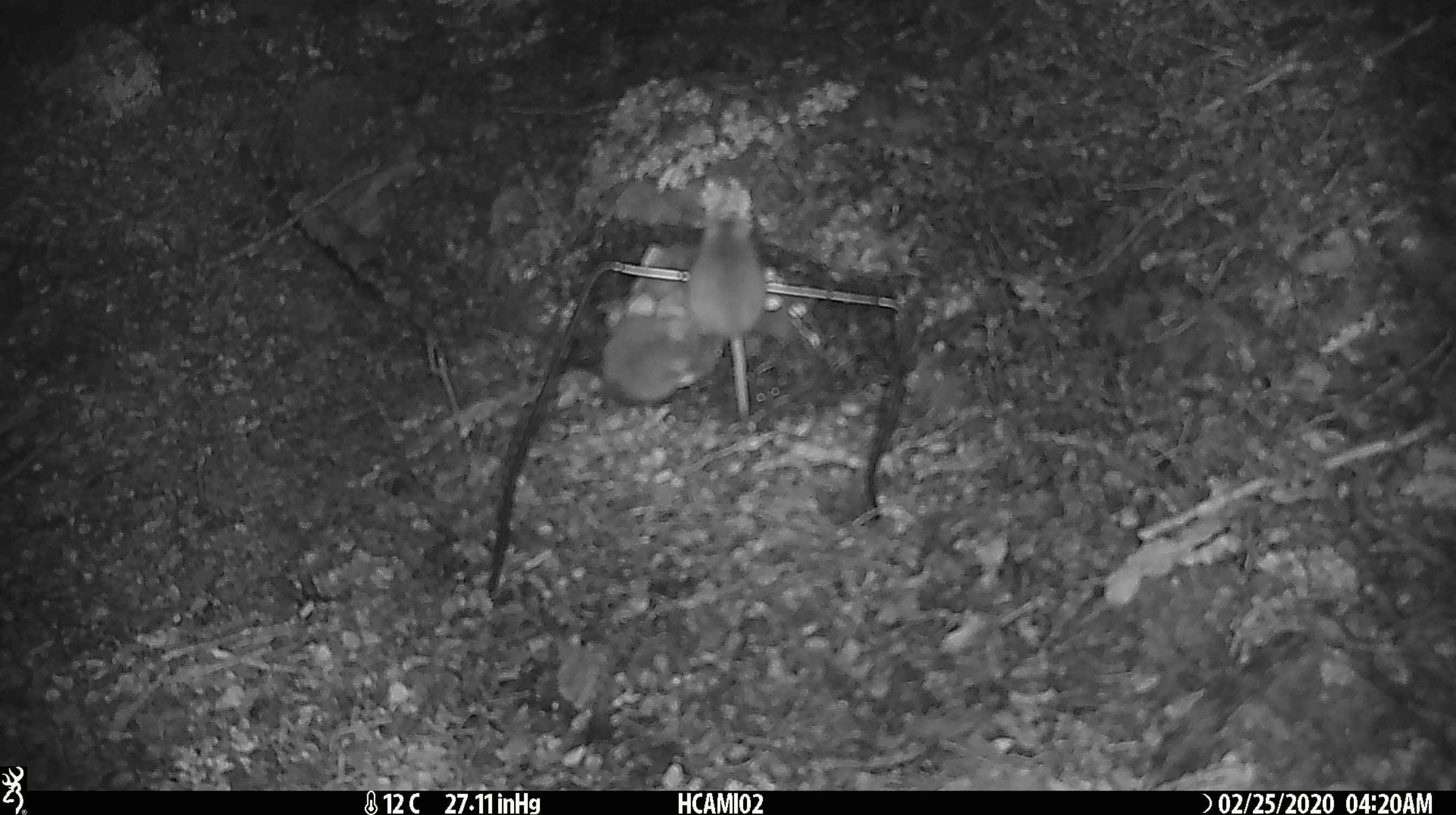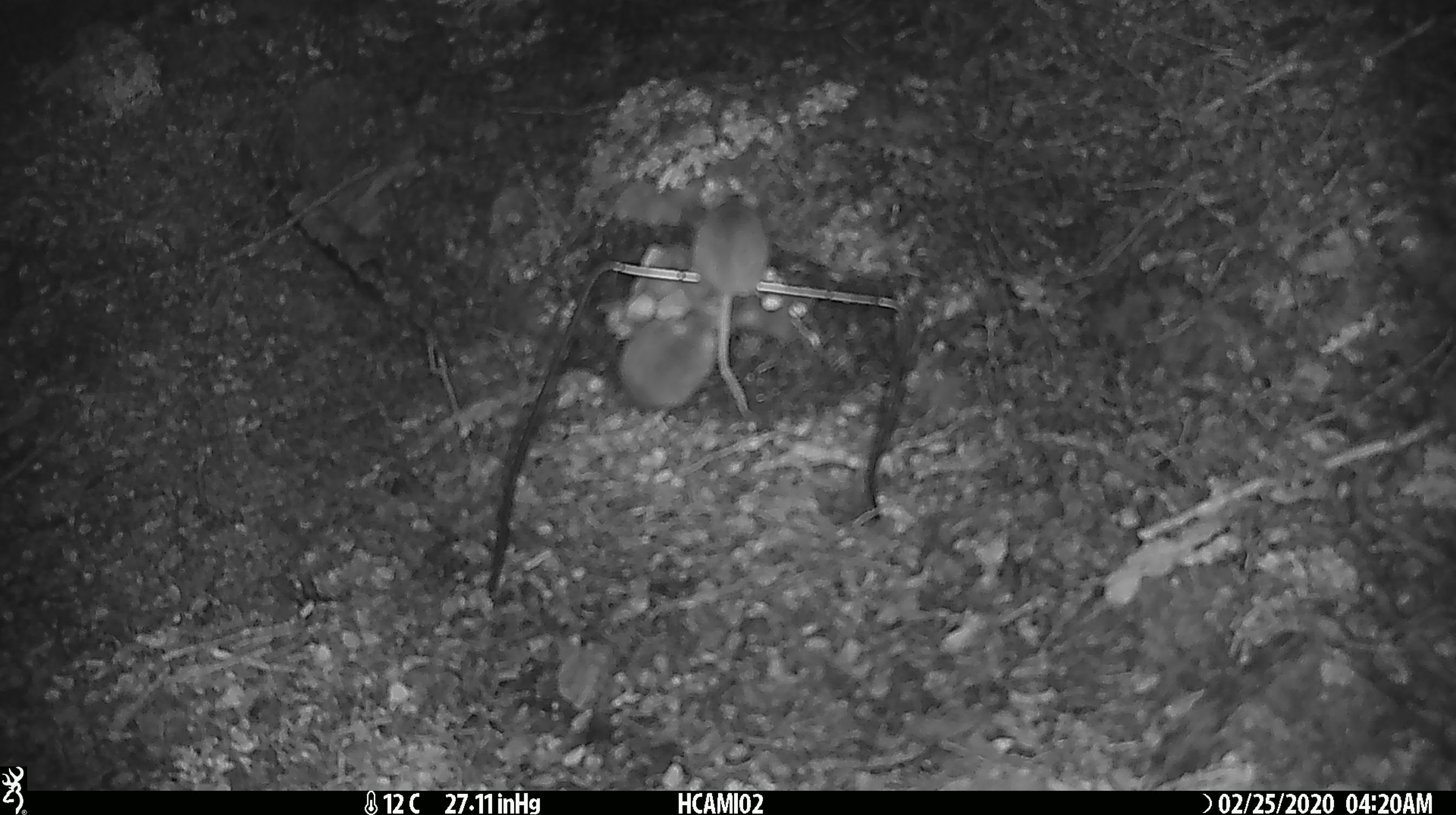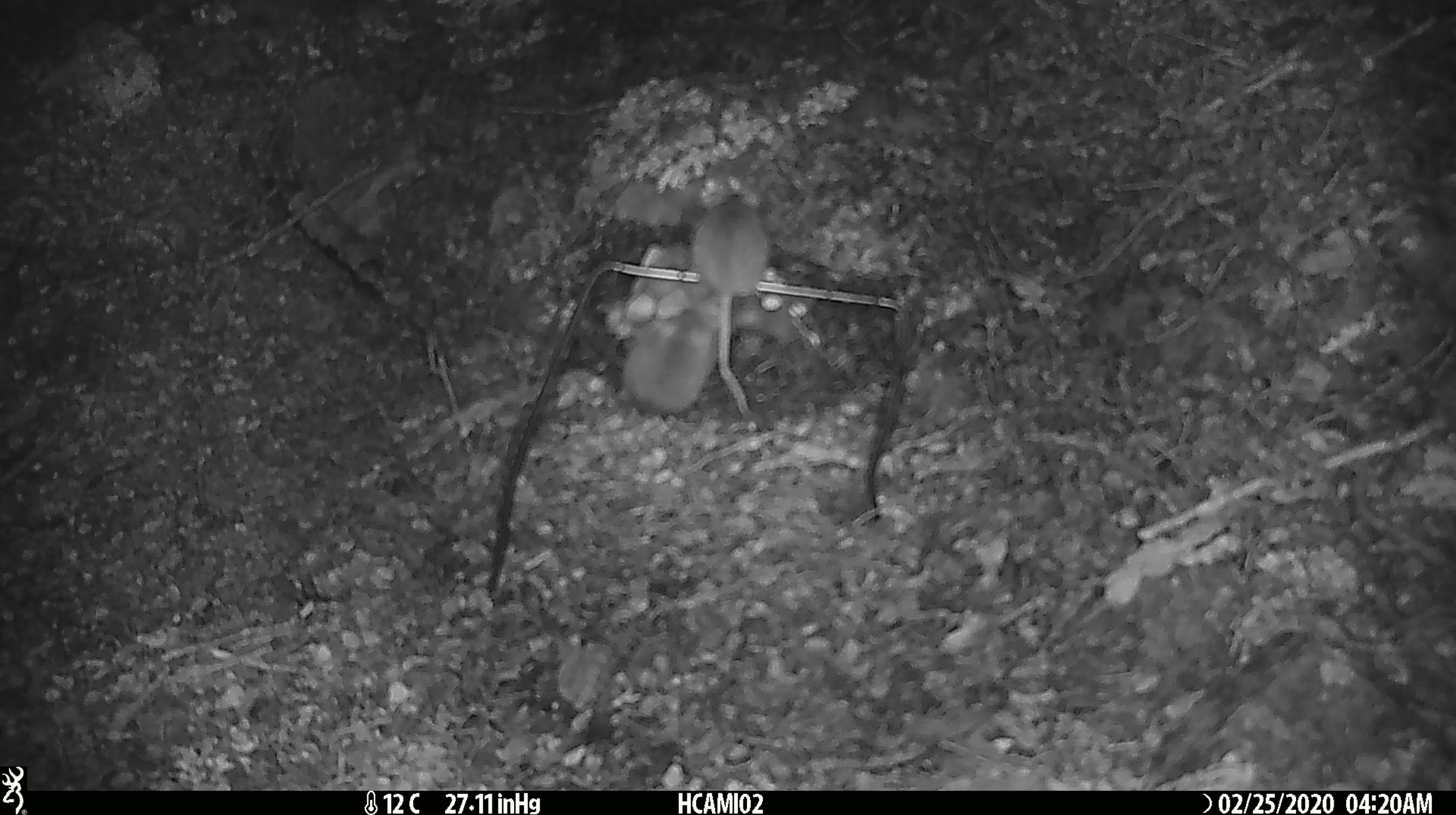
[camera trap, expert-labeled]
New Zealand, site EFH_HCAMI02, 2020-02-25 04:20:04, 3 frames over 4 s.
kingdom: Animalia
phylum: Chordata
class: Mammalia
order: Rodentia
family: Muridae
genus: Mus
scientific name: Mus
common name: mouse